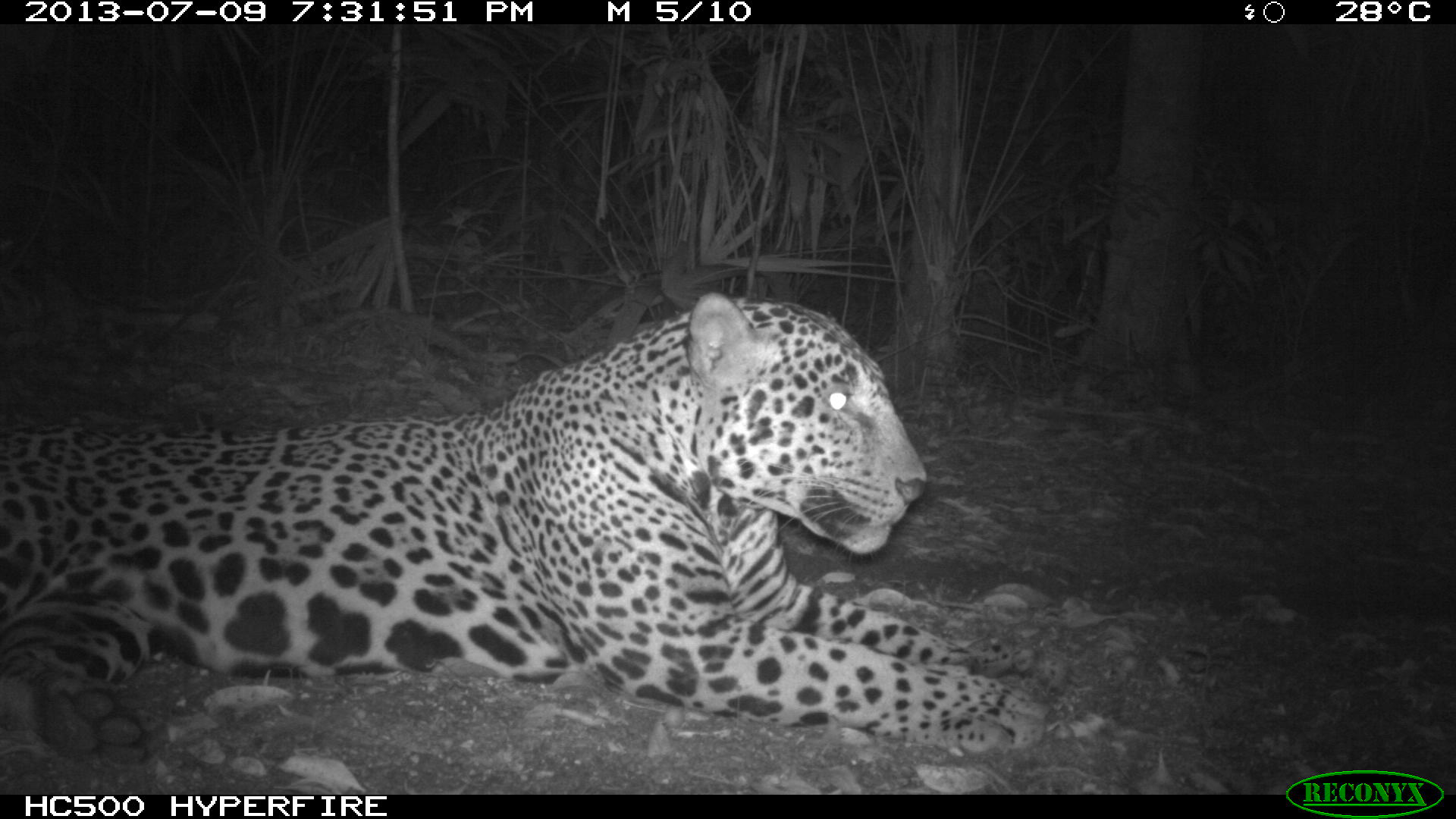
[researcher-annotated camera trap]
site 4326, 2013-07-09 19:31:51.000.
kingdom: Animalia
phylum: Chordata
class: Mammalia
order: Carnivora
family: Felidae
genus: Panthera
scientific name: Panthera onca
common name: jaguar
Panthera onca (jaguar), count 1, sex male.